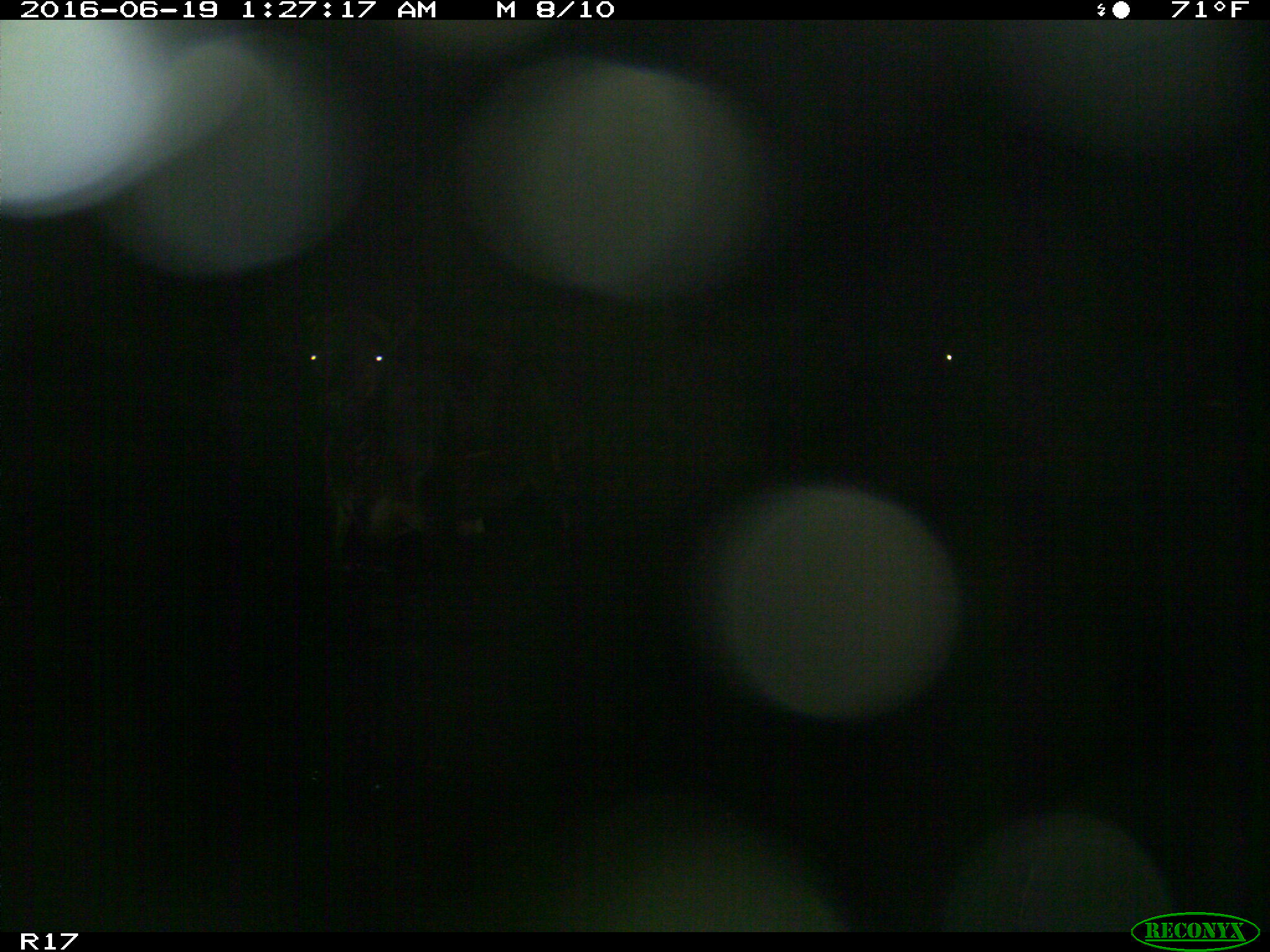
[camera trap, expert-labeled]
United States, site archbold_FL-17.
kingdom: Animalia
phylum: Chordata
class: Mammalia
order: Artiodactyla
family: Bovidae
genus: Bos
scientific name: Bos taurus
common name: domestic cow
Bos taurus (domestic cow).